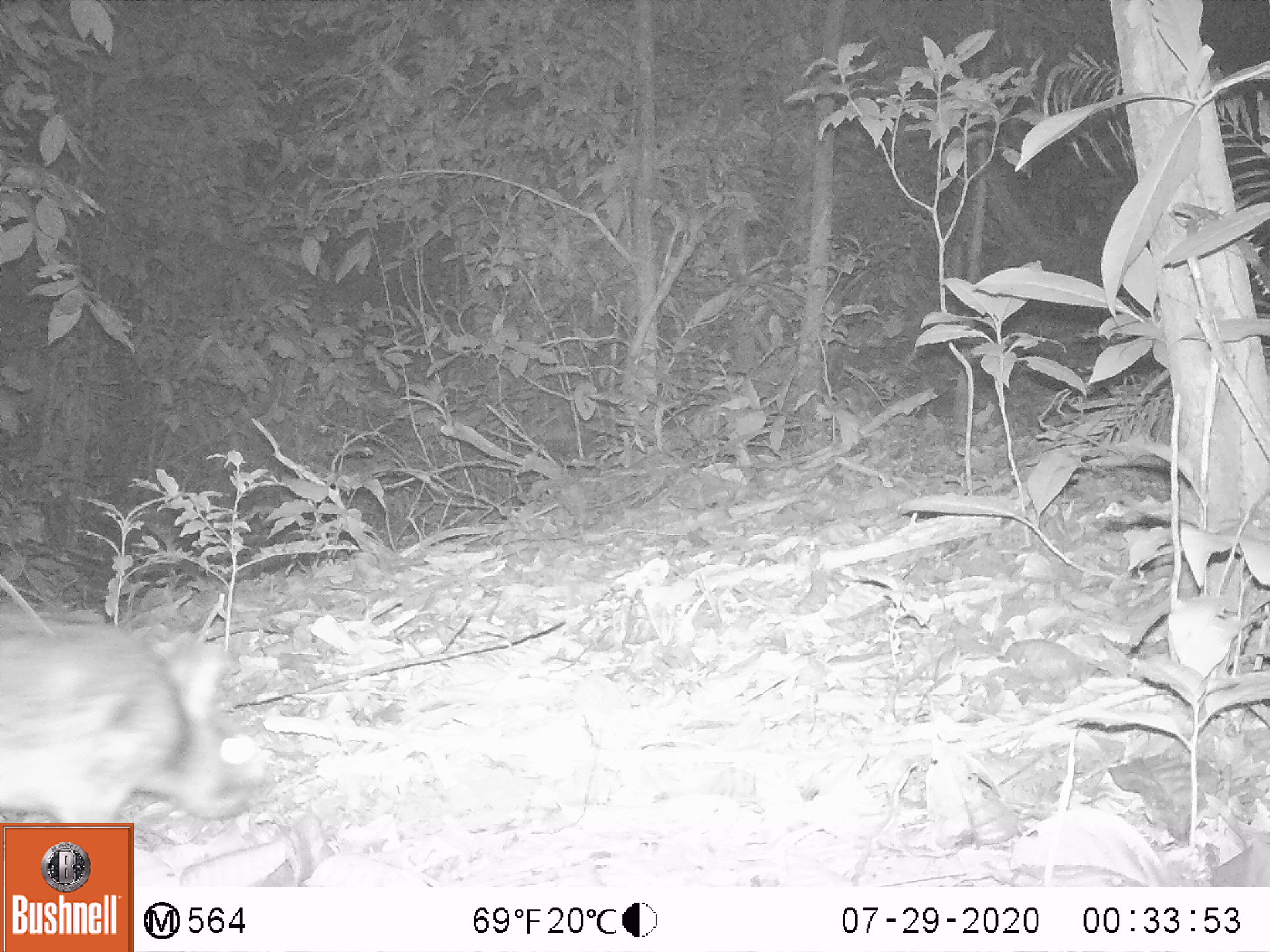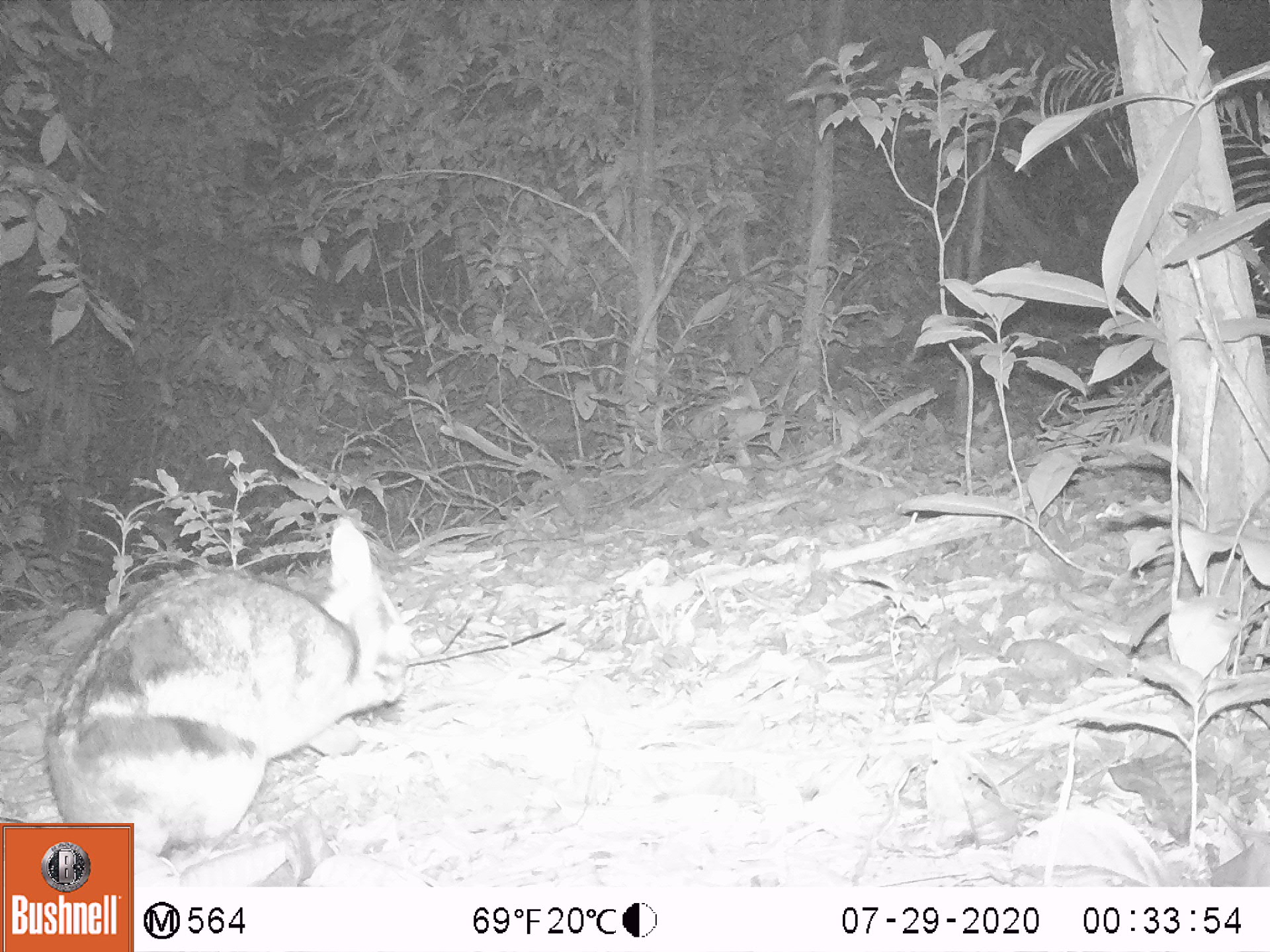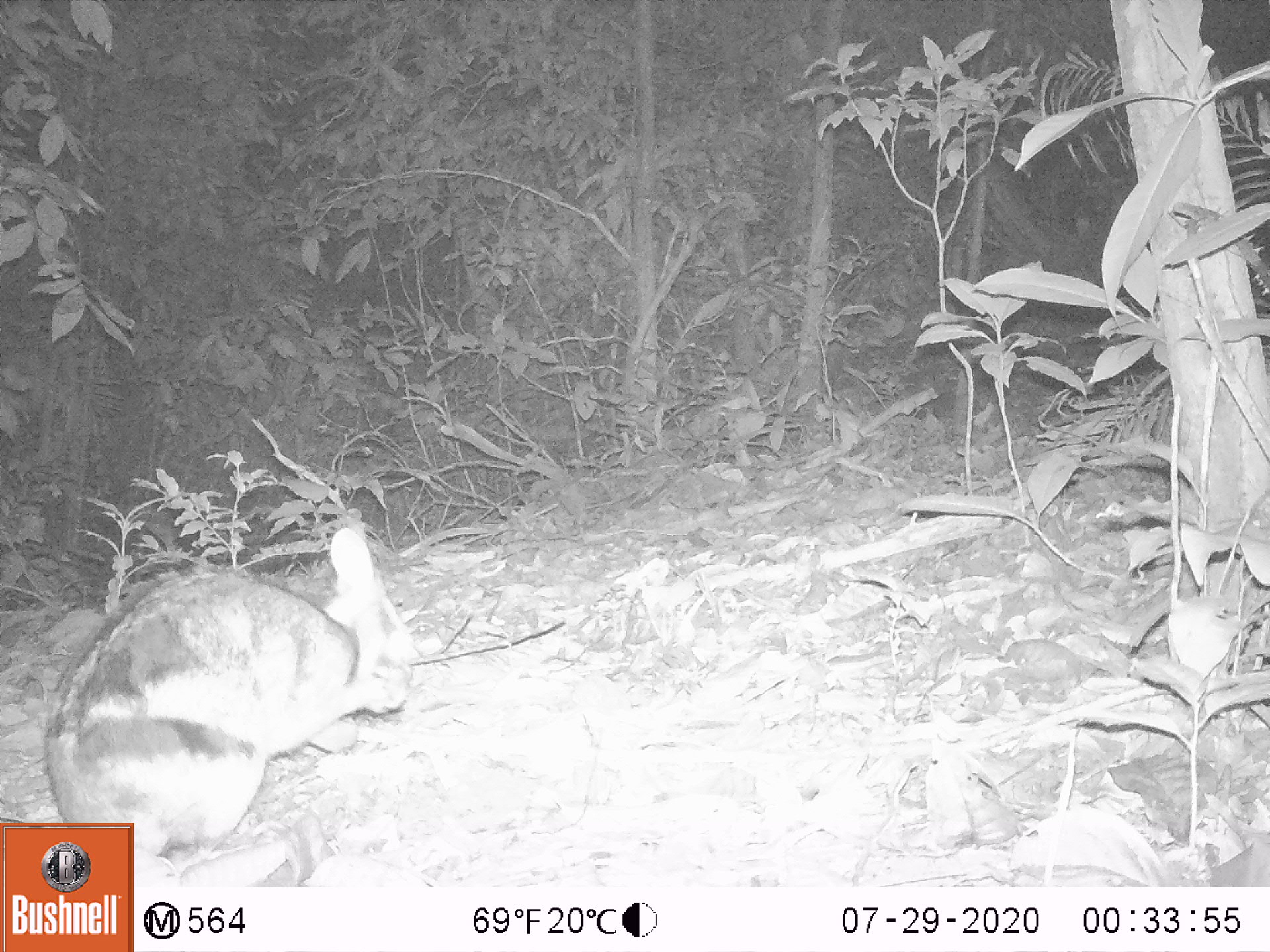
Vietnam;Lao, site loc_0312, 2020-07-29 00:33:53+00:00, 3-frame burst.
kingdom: Animalia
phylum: Chordata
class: Mammalia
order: Lagomorpha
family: Leporidae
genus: Nesolagus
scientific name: Nesolagus timminsi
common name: annamite striped rabbit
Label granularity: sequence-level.